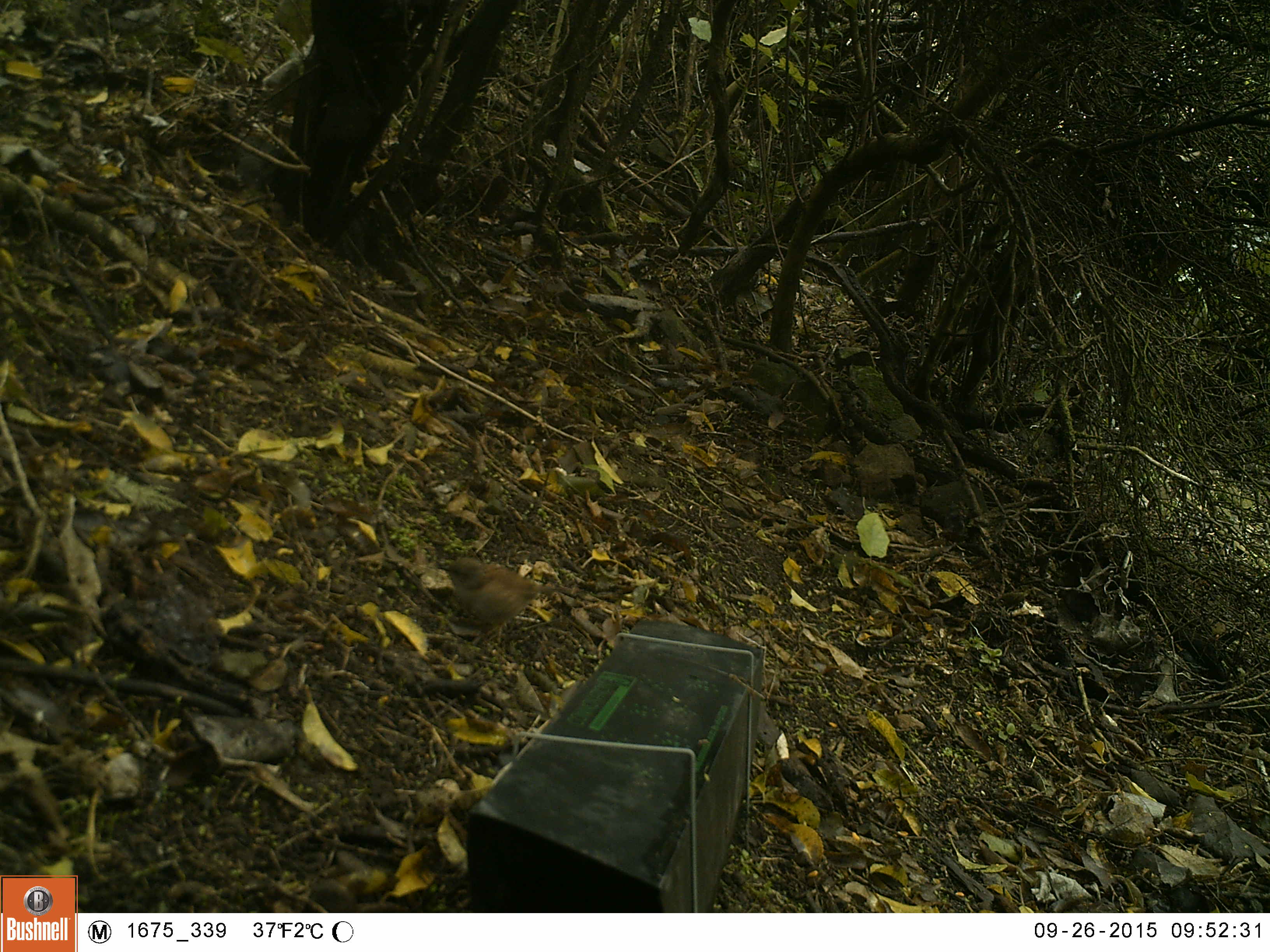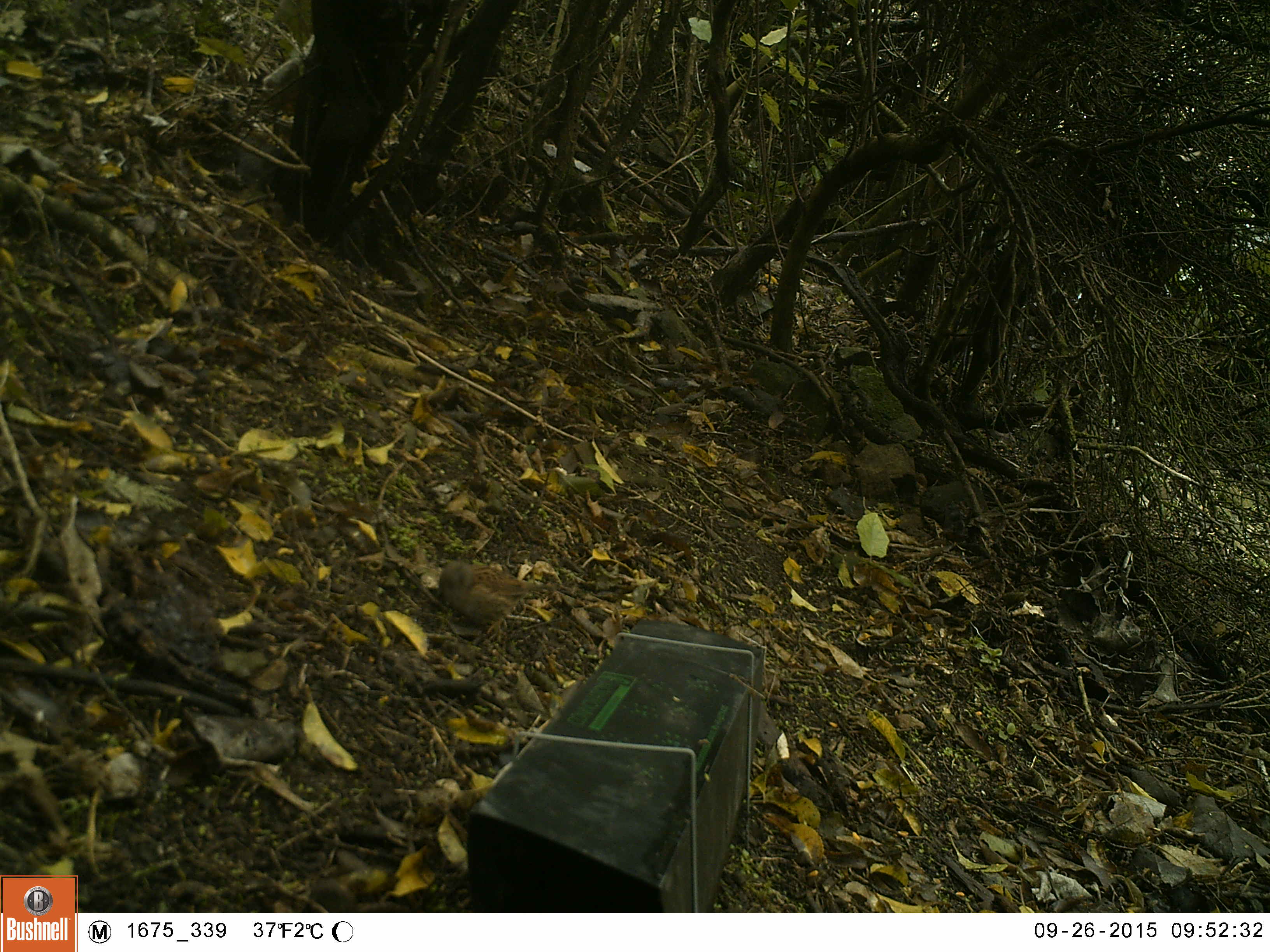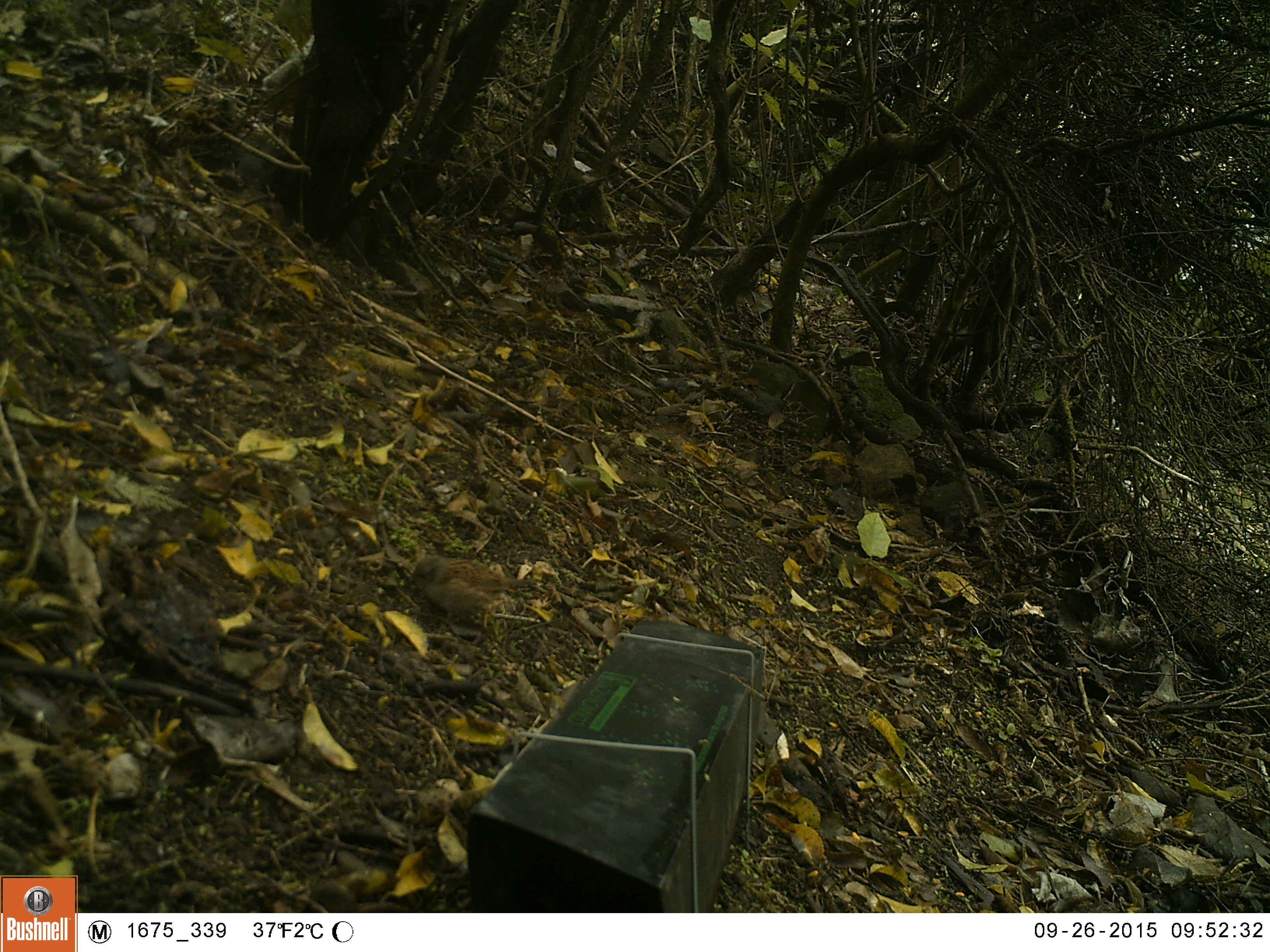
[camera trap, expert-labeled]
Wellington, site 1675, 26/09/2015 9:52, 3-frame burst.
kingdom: Animalia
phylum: Chordata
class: Aves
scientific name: Aves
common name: bird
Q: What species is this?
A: Bird (Aves).